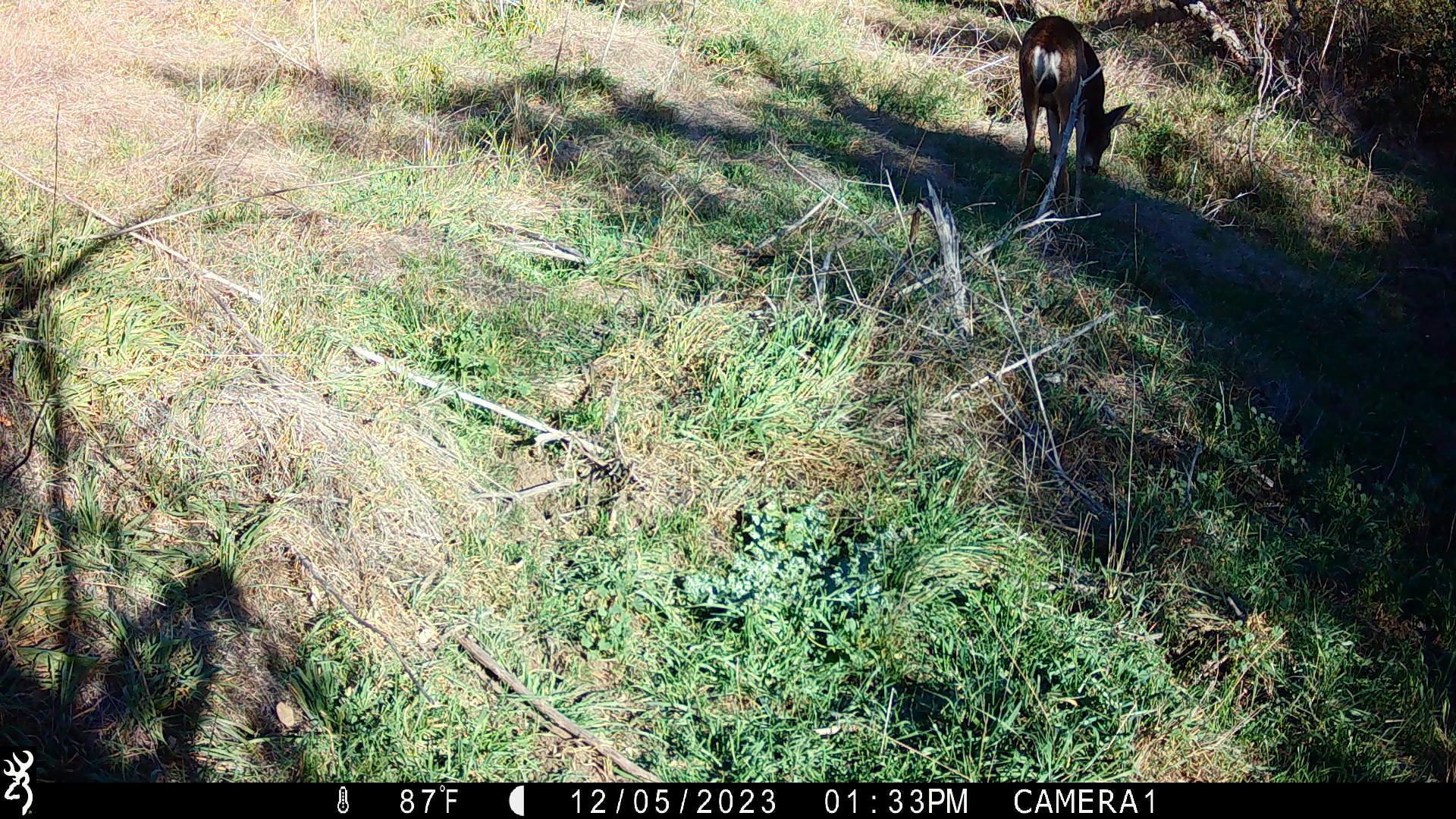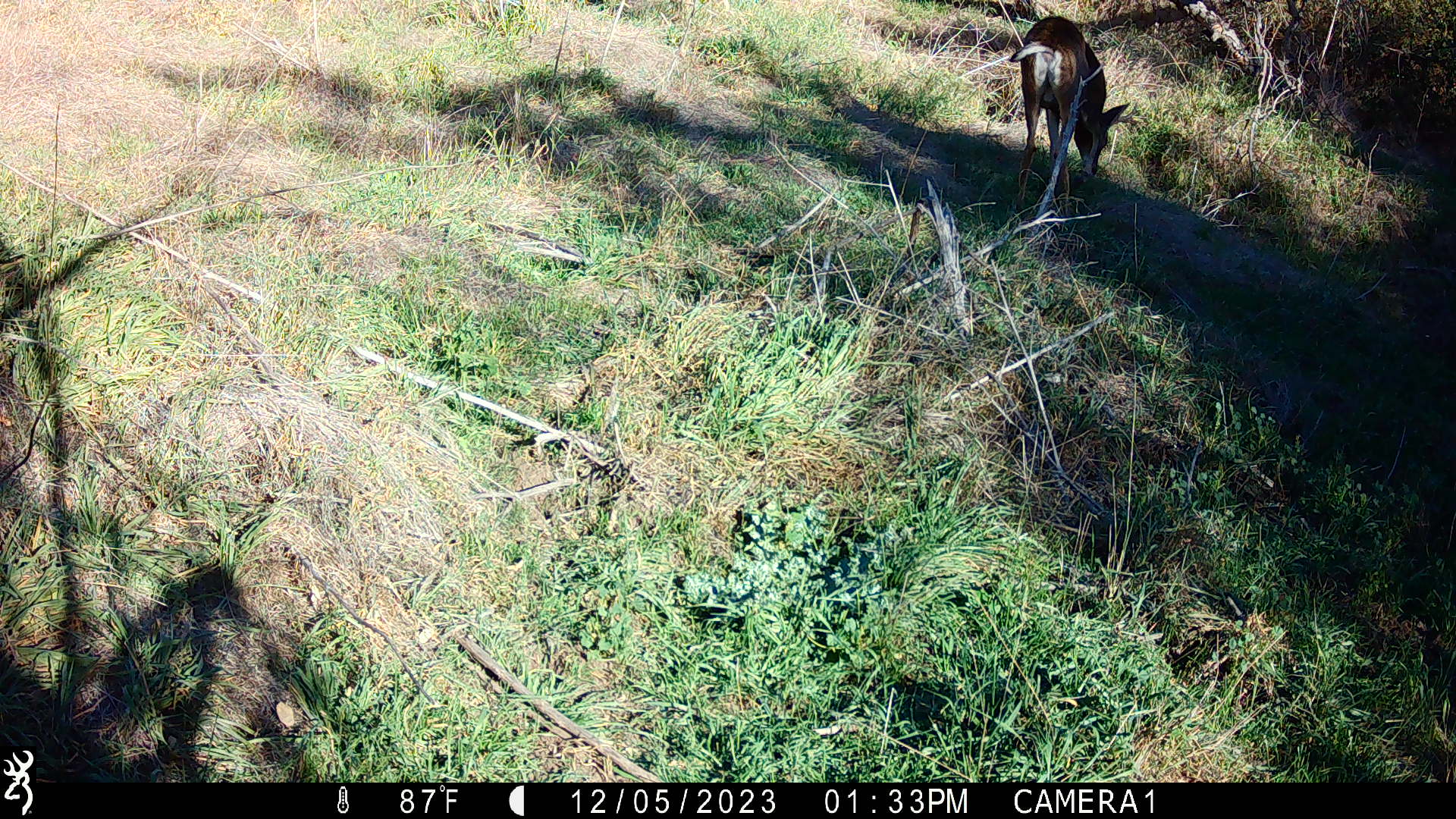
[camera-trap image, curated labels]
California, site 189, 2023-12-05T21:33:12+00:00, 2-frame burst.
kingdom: Animalia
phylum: Chordata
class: Mammalia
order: Artiodactyla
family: Cervidae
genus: Odocoileus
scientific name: Odocoileus hemionus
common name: mule deer